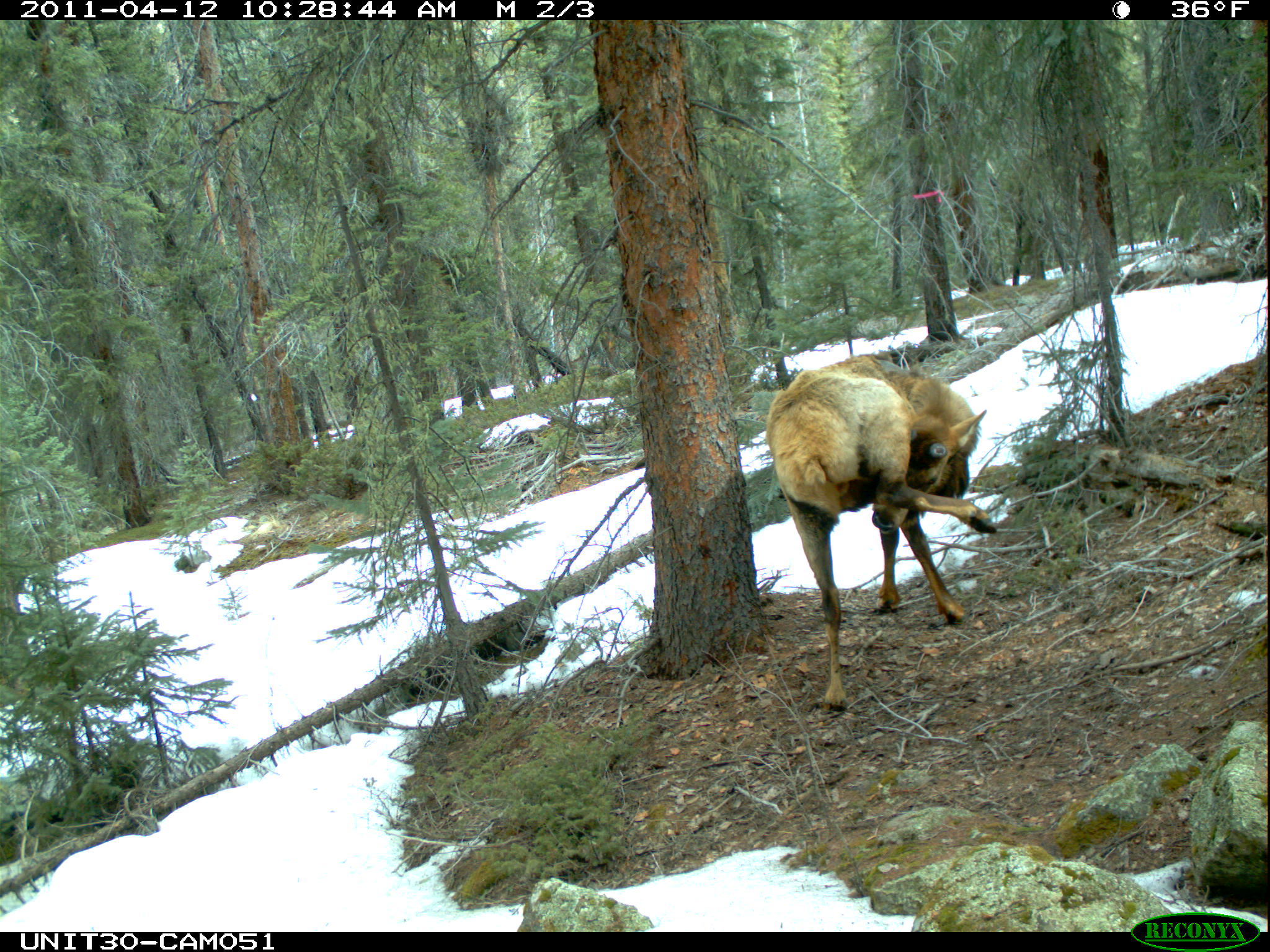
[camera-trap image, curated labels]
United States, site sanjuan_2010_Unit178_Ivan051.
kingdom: Animalia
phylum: Chordata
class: Mammalia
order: Artiodactyla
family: Cervidae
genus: Cervus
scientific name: Cervus elaphus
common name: red deer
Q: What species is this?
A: Cervus elaphus (red deer).